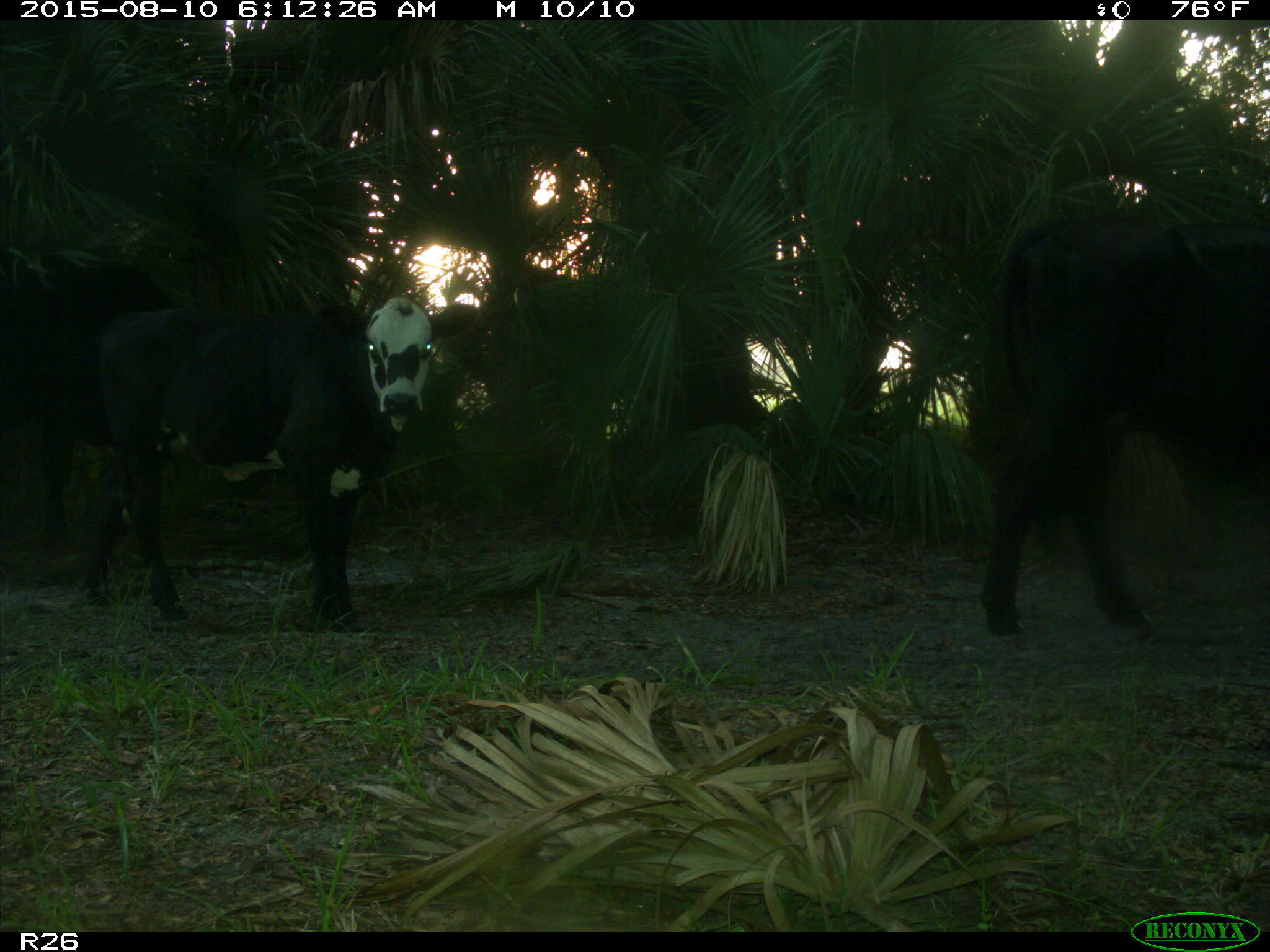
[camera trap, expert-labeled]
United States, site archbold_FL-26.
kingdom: Animalia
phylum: Chordata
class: Mammalia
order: Artiodactyla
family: Bovidae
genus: Bos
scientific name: Bos taurus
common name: domestic cow